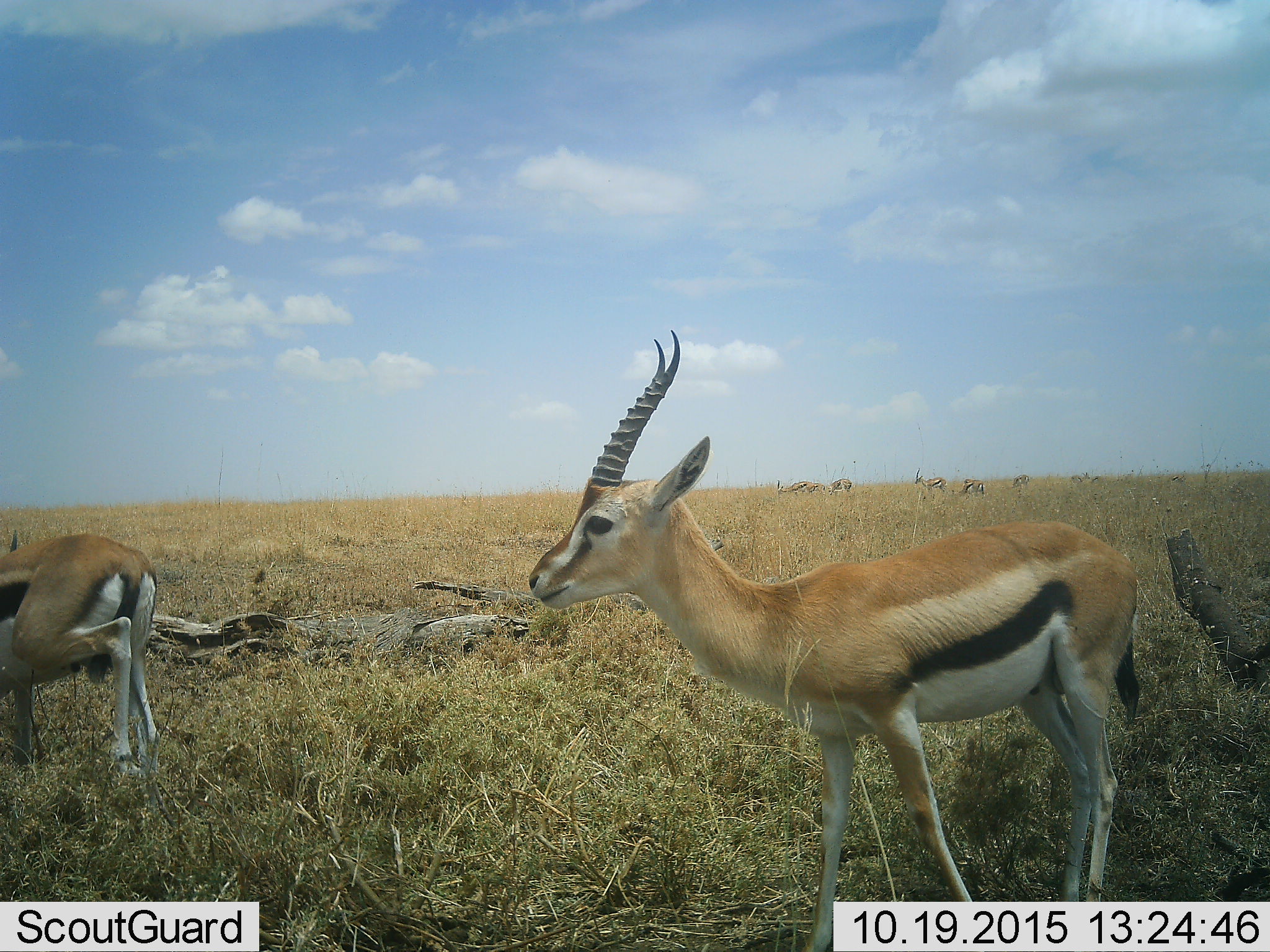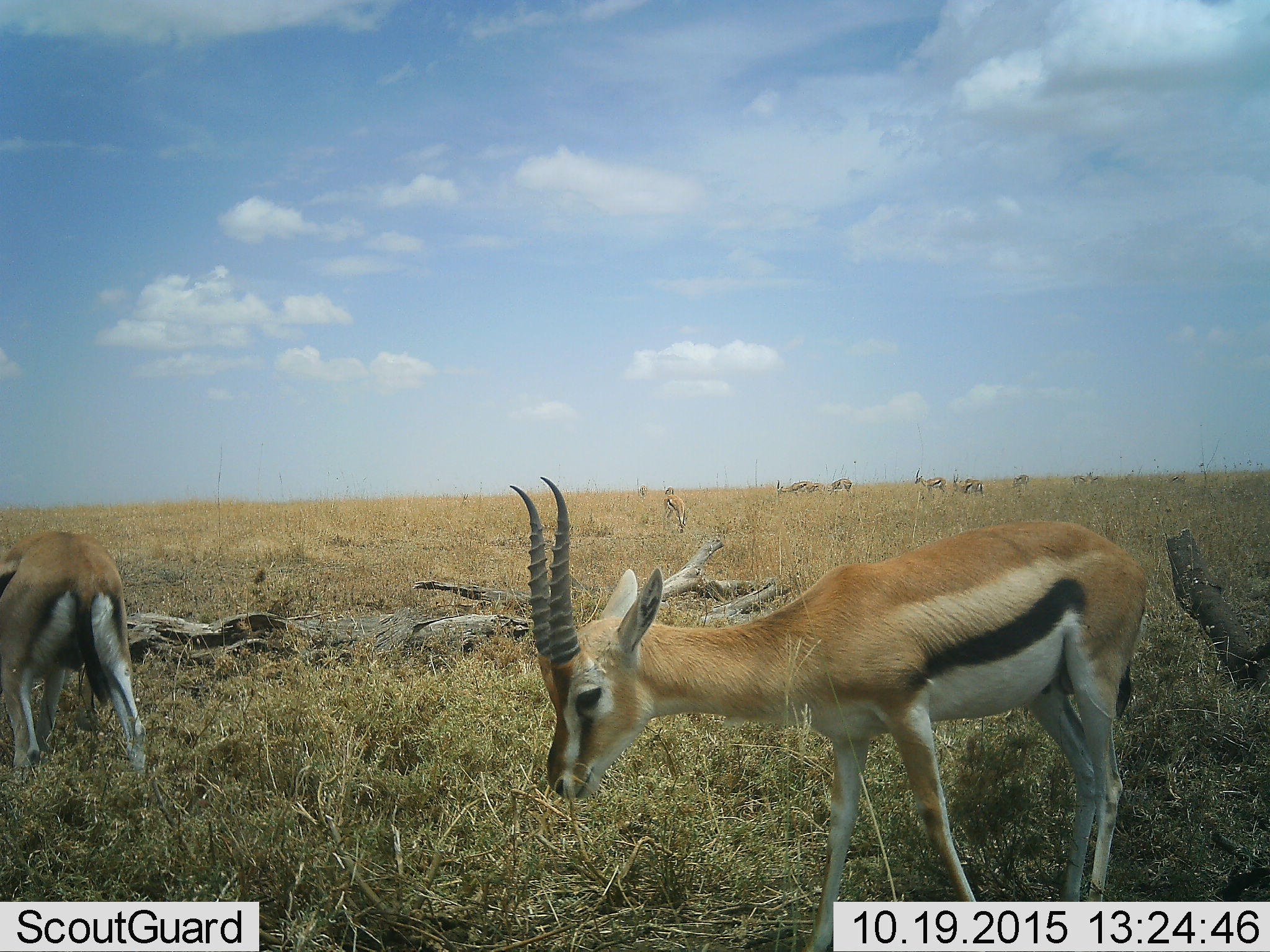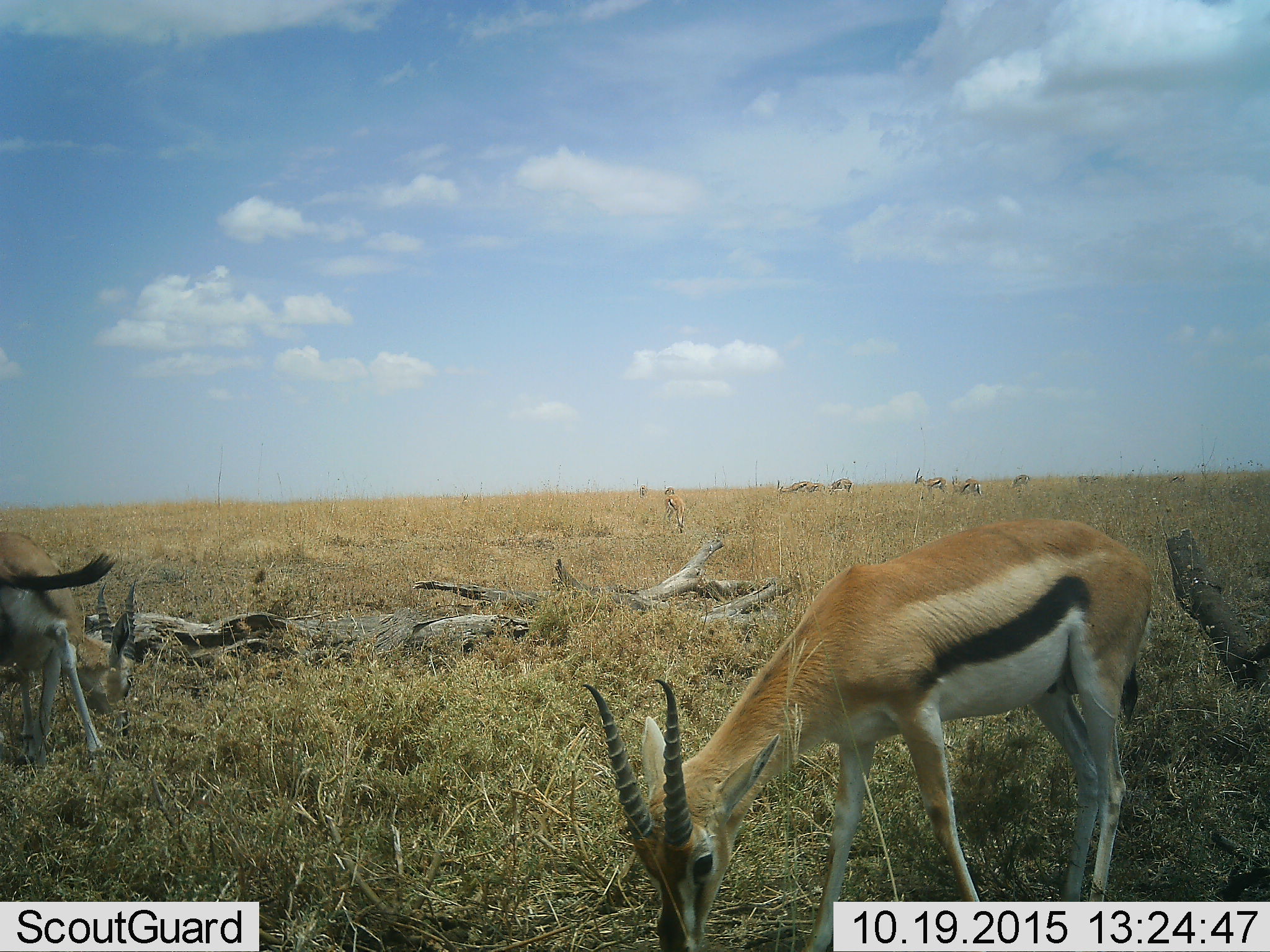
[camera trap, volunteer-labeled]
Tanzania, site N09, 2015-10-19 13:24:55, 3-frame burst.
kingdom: Animalia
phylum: Chordata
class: Mammalia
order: Artiodactyla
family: Bovidae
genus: Eudorcas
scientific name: Eudorcas thomsonii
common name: thomson's gazelle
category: gazellethomsons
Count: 10.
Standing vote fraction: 67%.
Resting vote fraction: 0%.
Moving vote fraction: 44%.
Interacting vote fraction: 0%.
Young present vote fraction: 0%.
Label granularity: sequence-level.